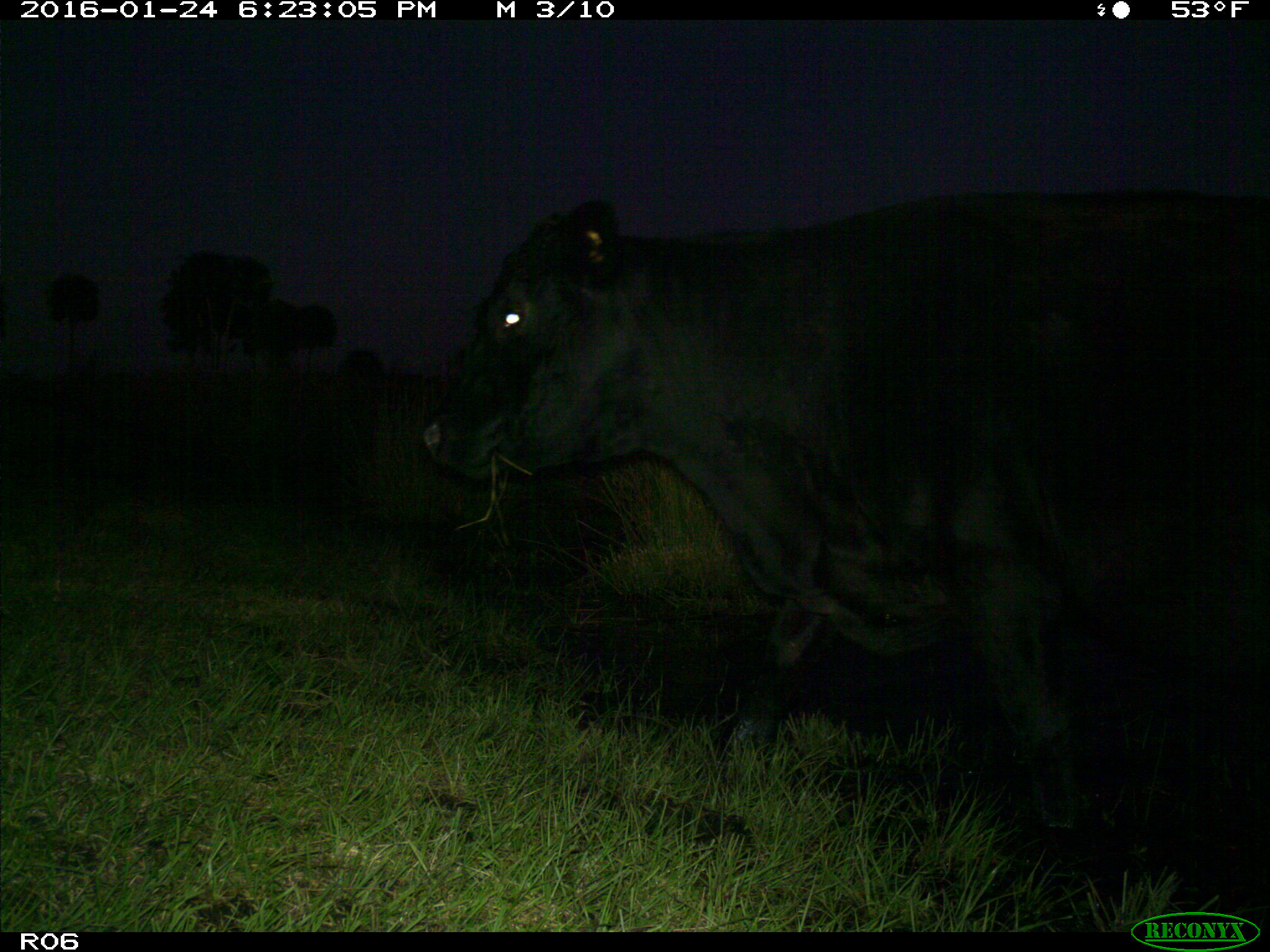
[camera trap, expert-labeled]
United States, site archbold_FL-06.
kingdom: Animalia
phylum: Chordata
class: Mammalia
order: Artiodactyla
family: Bovidae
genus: Bos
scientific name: Bos taurus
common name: domestic cow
Bos taurus (domestic cow).